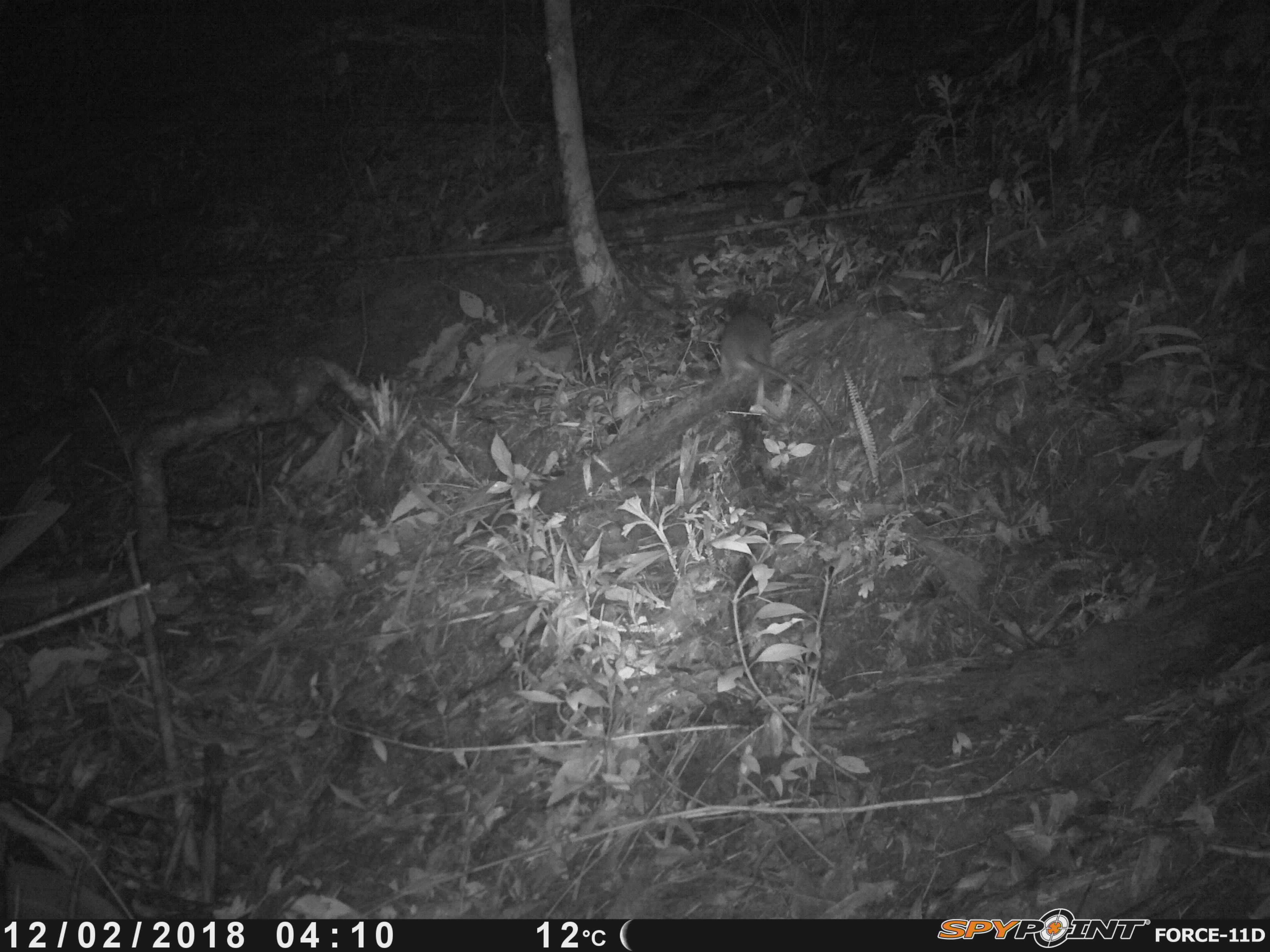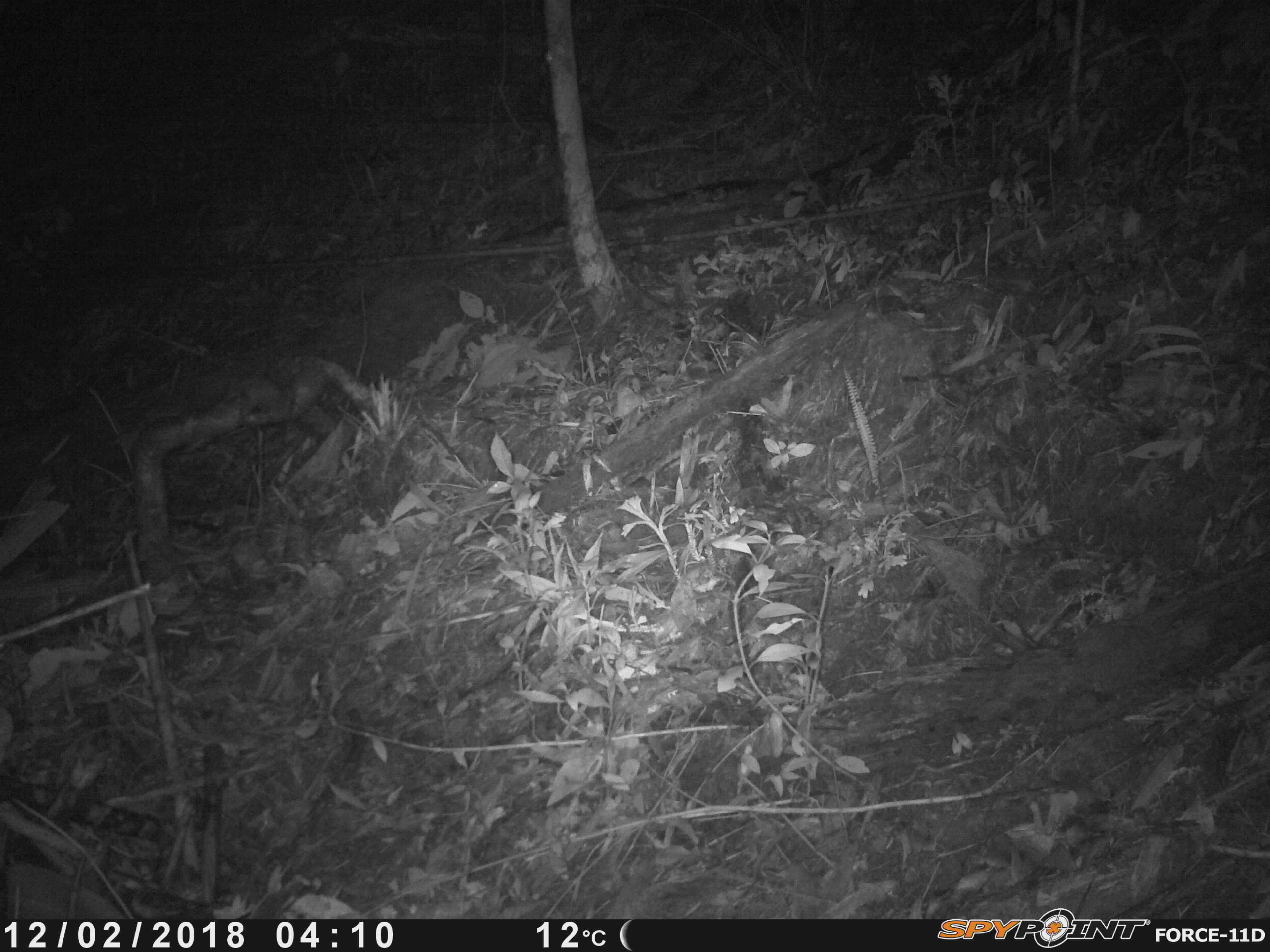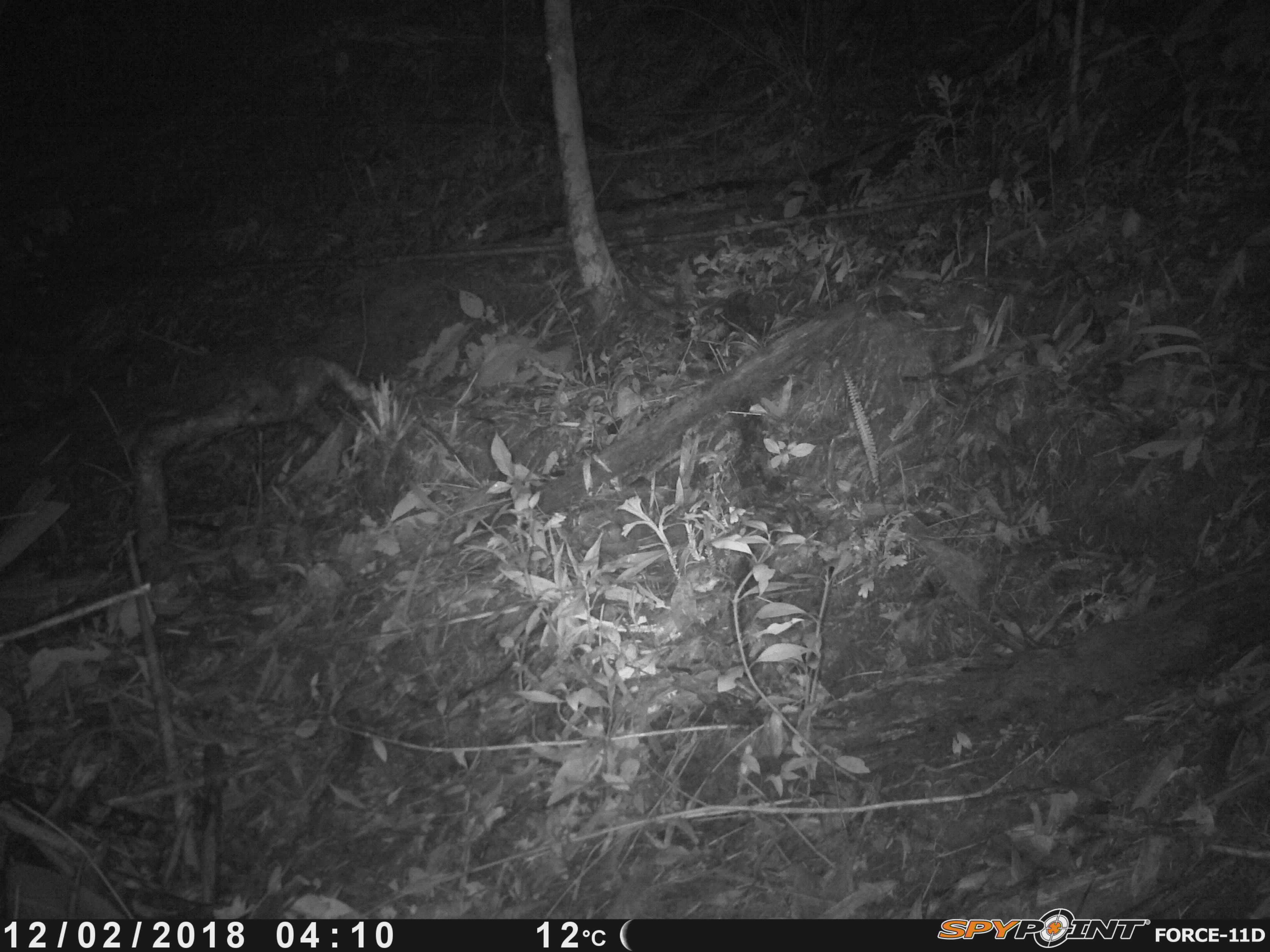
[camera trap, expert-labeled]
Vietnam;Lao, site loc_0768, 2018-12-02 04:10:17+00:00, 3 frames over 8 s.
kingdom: Animalia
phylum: Chordata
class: Mammalia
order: Rodentia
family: Muridae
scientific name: Muridae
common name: old-world mice and rats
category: unidentified murid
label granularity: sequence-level